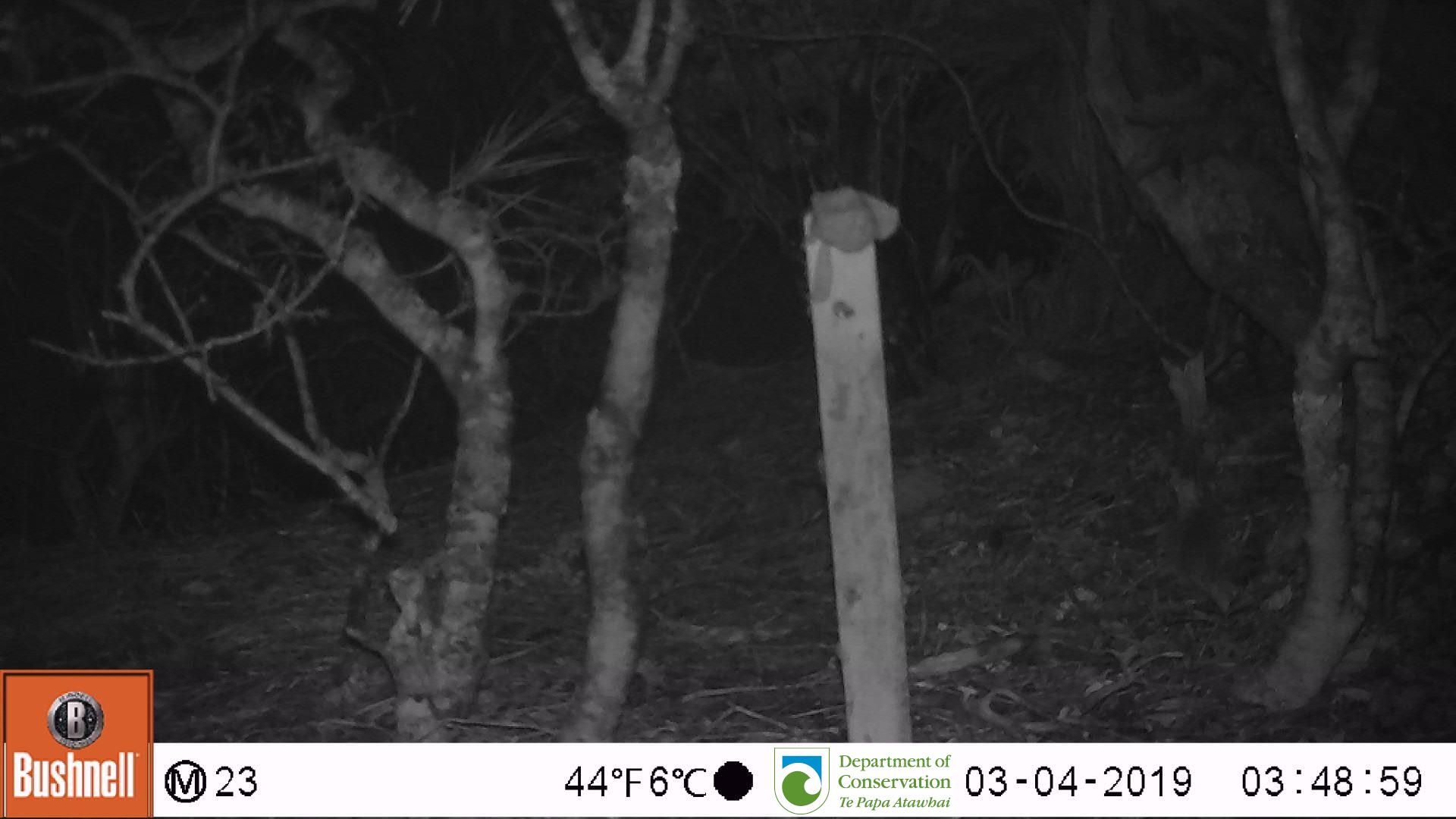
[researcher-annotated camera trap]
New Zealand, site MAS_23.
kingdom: Animalia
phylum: Chordata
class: Mammalia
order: Rodentia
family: Muridae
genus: Mus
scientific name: Mus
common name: mouse